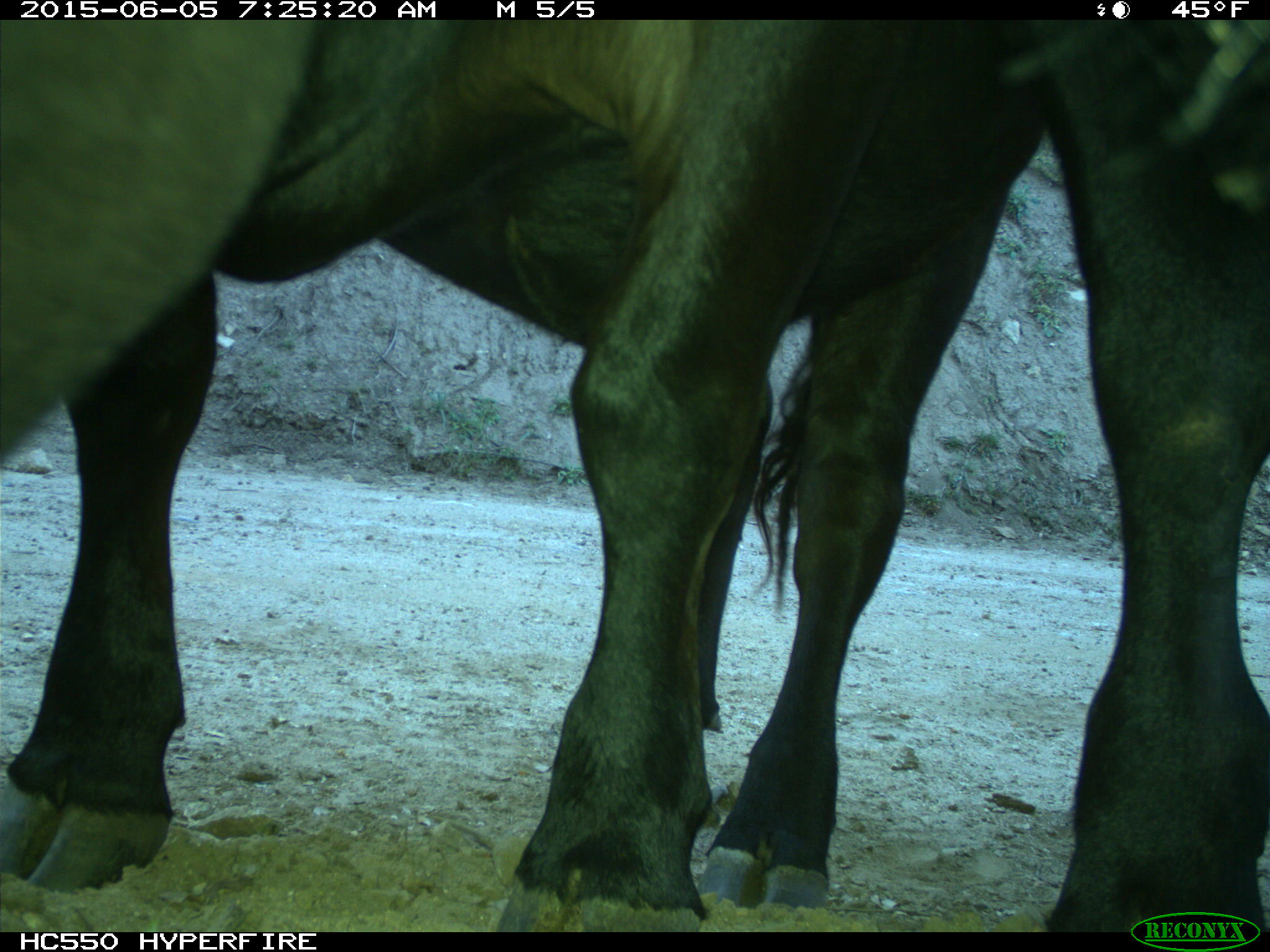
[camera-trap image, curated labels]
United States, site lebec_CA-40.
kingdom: Animalia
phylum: Chordata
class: Mammalia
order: Artiodactyla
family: Bovidae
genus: Bos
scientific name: Bos taurus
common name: domestic cow